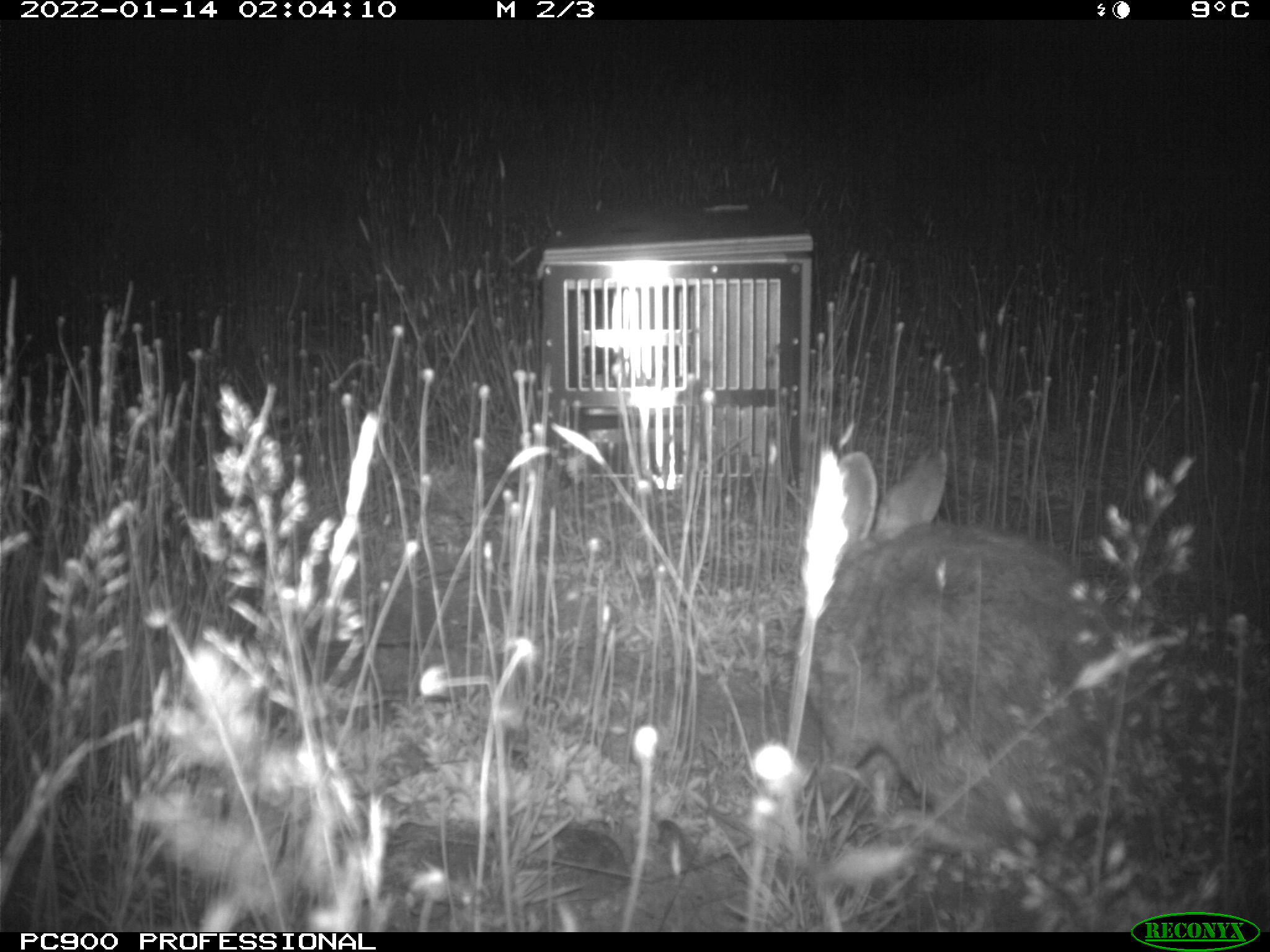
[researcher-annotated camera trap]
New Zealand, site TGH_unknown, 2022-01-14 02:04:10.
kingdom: Animalia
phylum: Chordata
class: Mammalia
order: Lagomorpha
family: Leporidae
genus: Oryctolagus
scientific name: Oryctolagus cuniculus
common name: european rabbit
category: rabbit